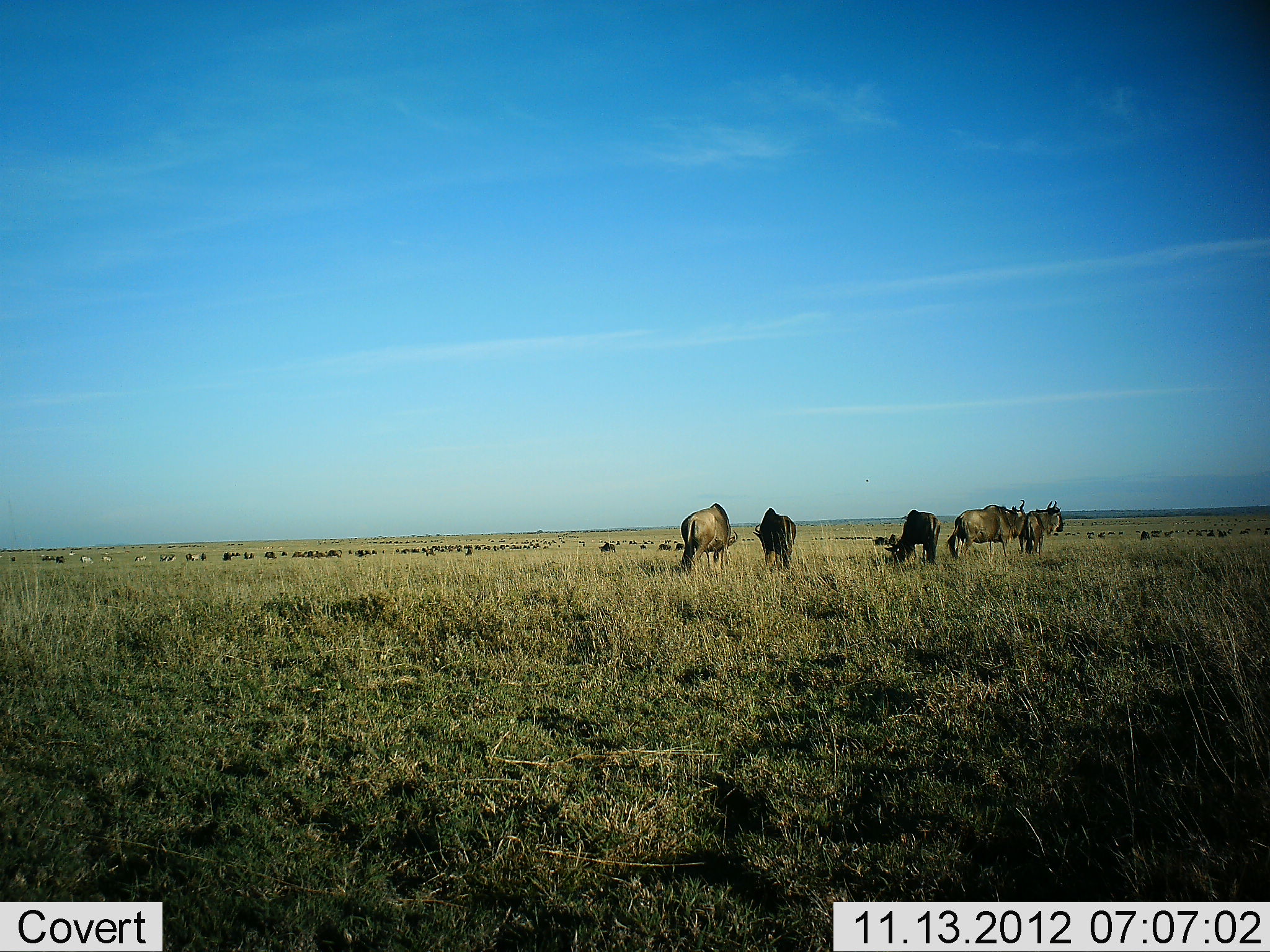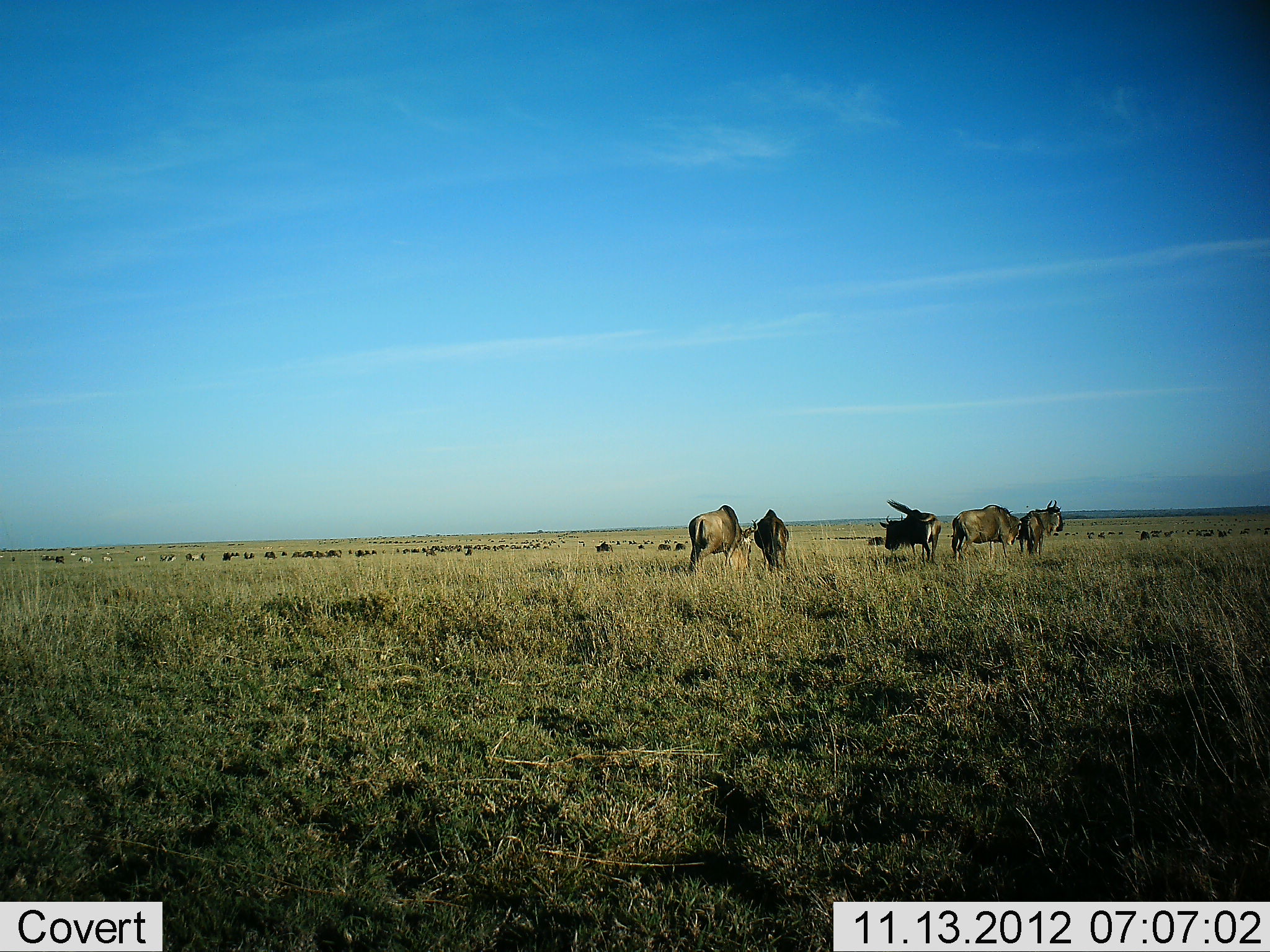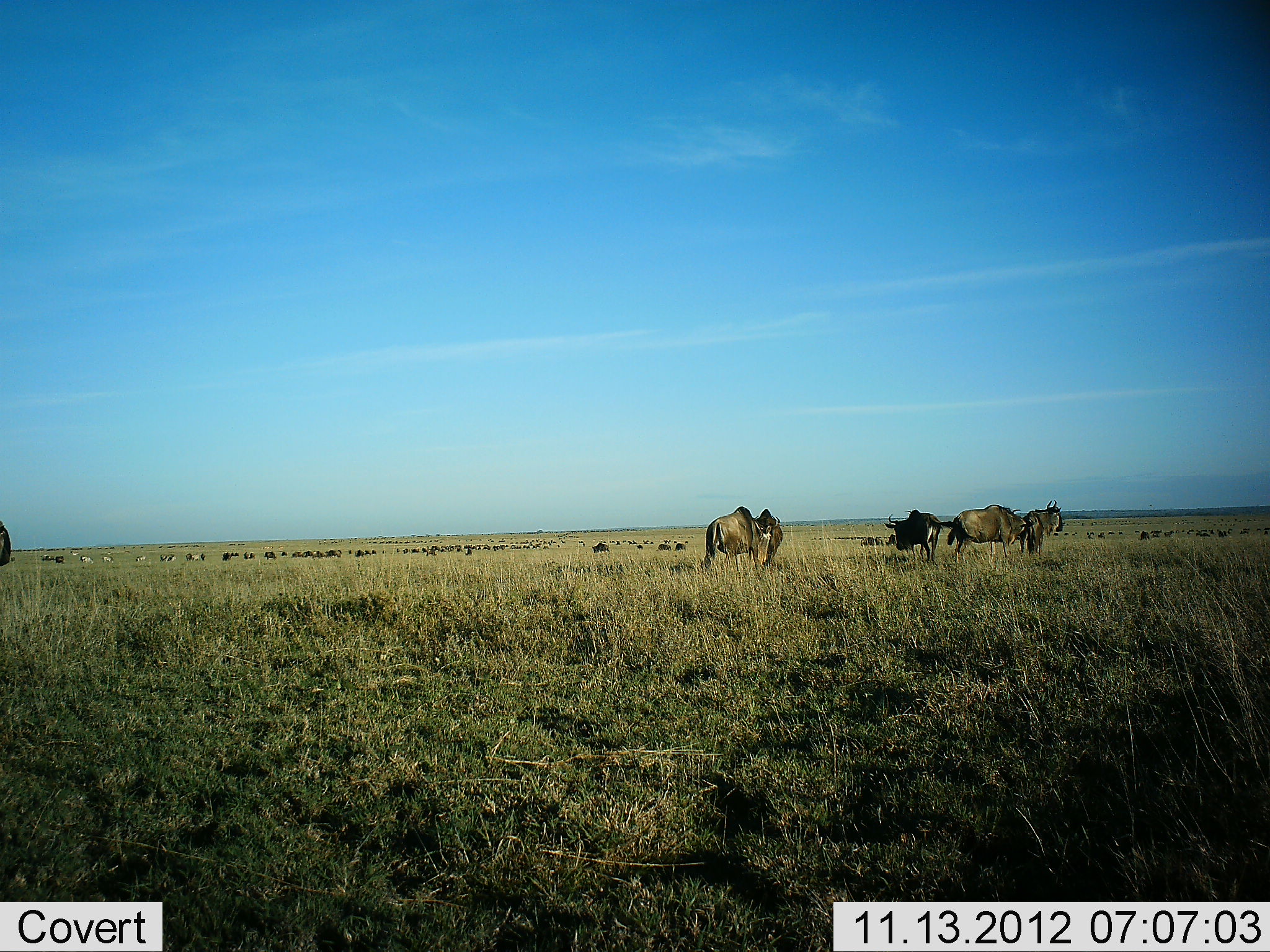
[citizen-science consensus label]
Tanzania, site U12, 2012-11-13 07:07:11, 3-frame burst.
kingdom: Animalia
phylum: Chordata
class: Mammalia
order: Artiodactyla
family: Bovidae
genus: Connochaetes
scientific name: Connochaetes taurinus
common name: blue wildebeest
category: wildebeest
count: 6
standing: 69%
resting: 8%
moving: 31%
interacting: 8%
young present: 0%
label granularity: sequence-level